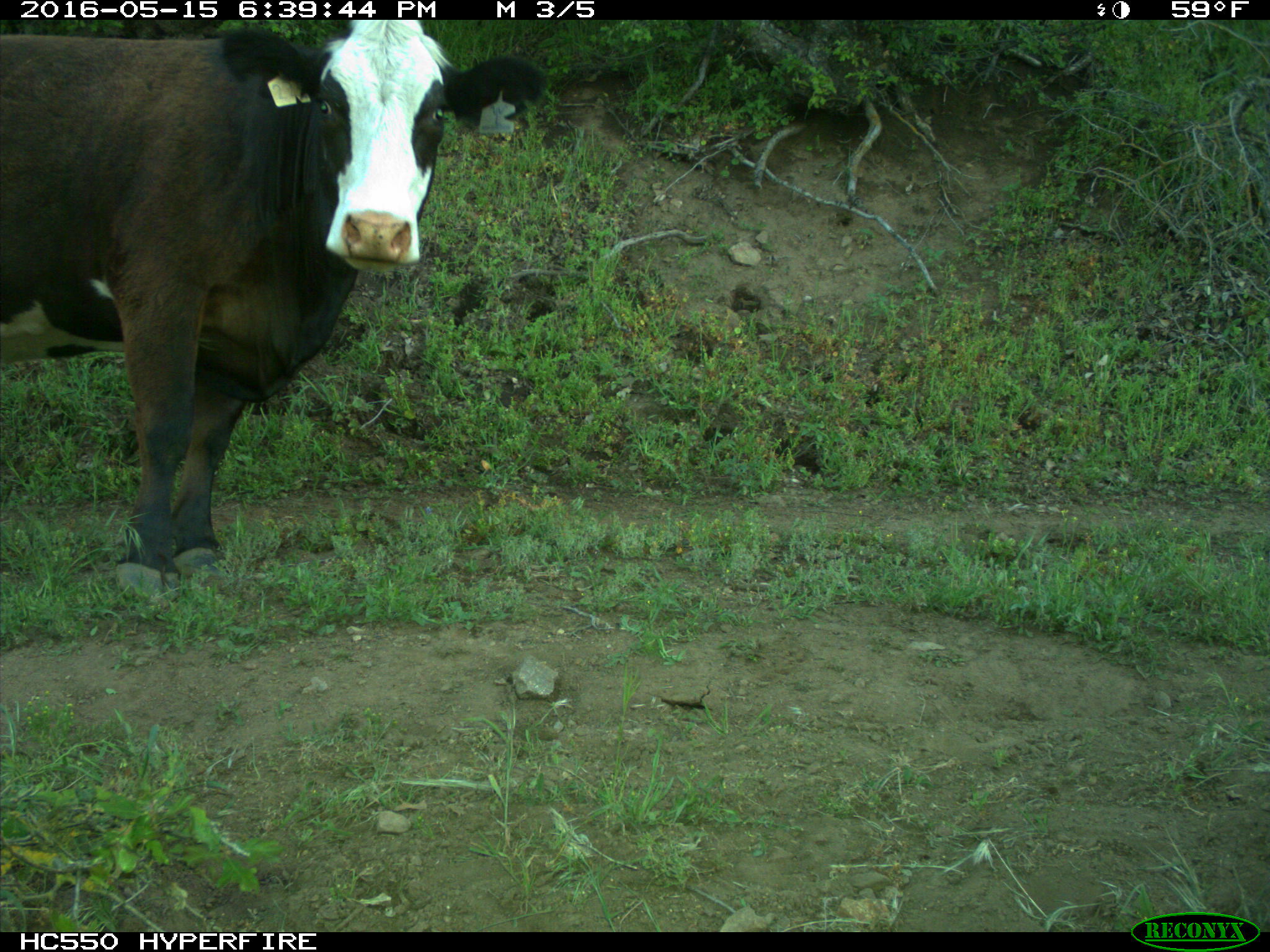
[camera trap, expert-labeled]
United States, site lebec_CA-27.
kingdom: Animalia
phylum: Chordata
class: Mammalia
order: Artiodactyla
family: Bovidae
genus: Bos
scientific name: Bos taurus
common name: domestic cow